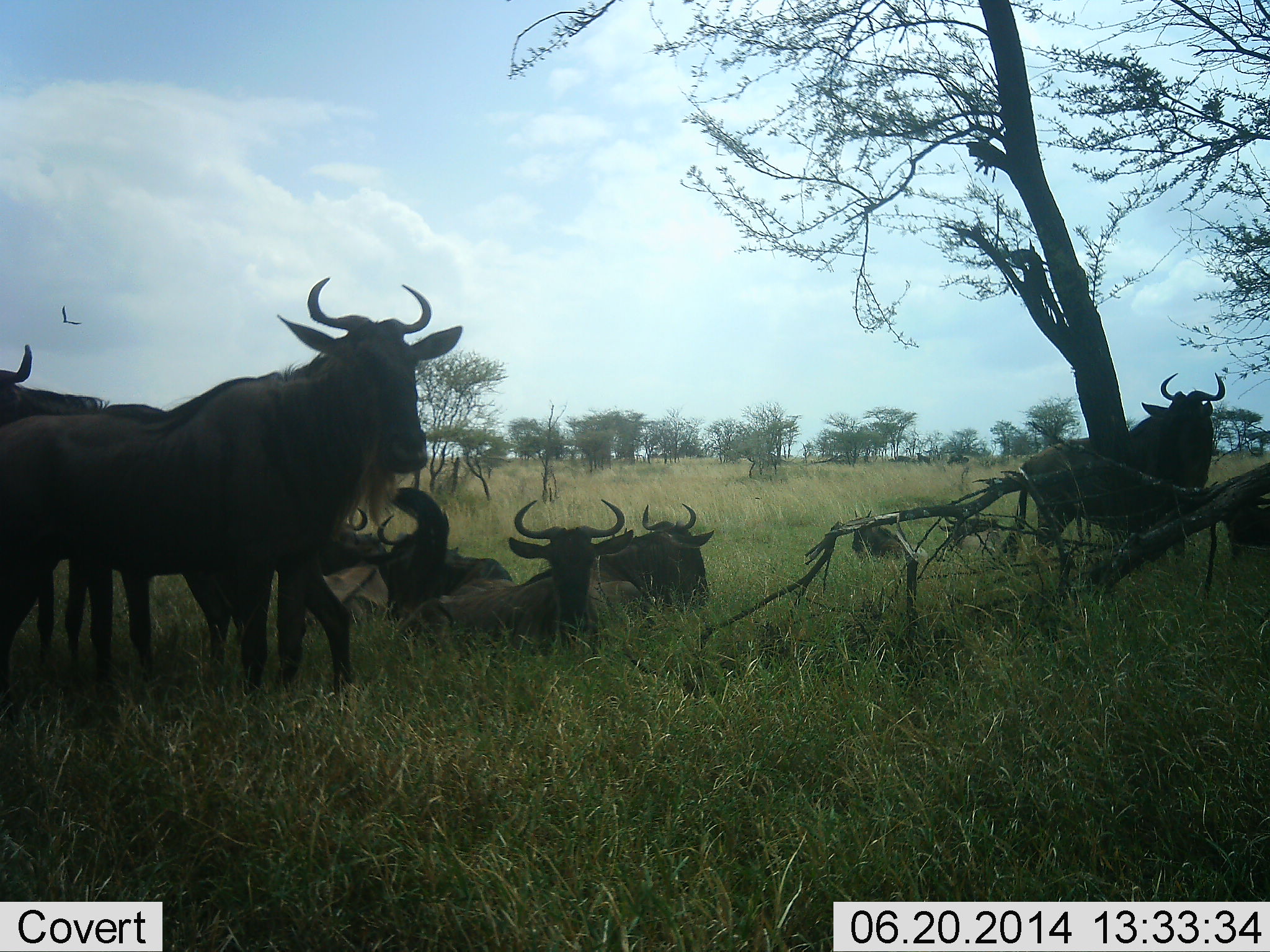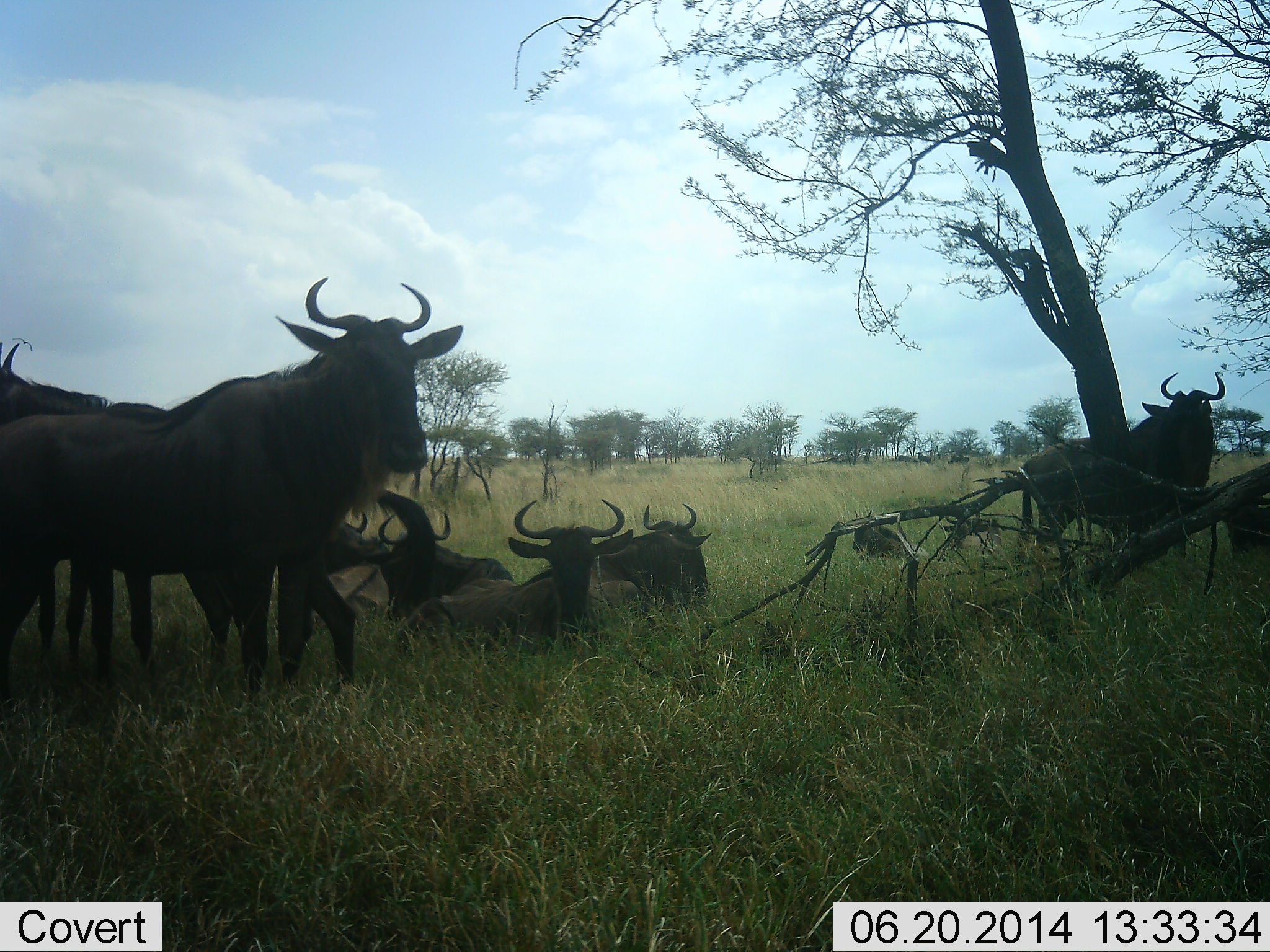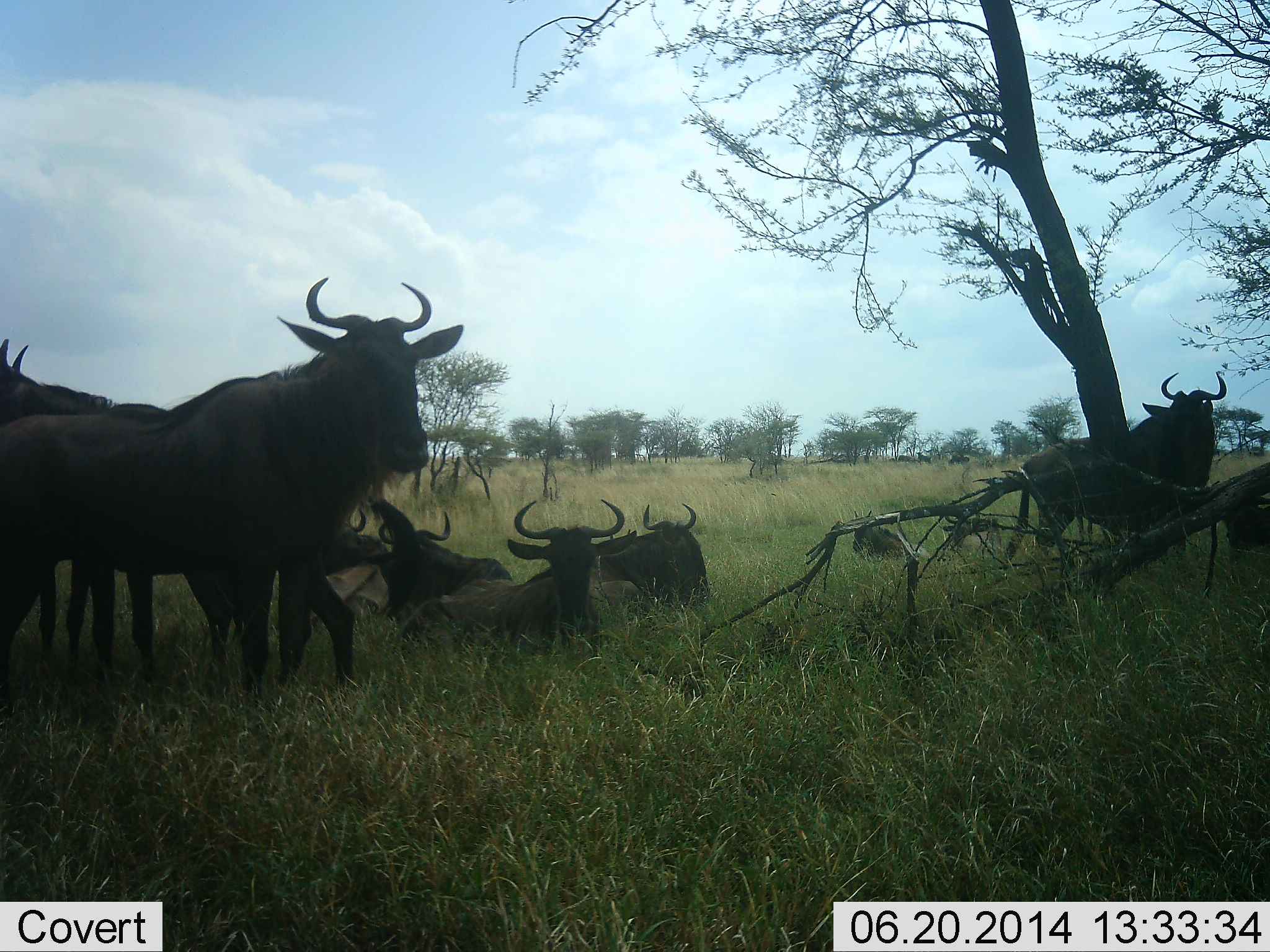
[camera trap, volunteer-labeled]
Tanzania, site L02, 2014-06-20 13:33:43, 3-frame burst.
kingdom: Animalia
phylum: Chordata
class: Mammalia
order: Artiodactyla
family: Bovidae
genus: Connochaetes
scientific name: Connochaetes taurinus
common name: blue wildebeest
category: wildebeest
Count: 8.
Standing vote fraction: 83%.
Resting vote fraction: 83%.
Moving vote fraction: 8%.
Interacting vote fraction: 0%.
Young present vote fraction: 8%.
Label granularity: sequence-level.